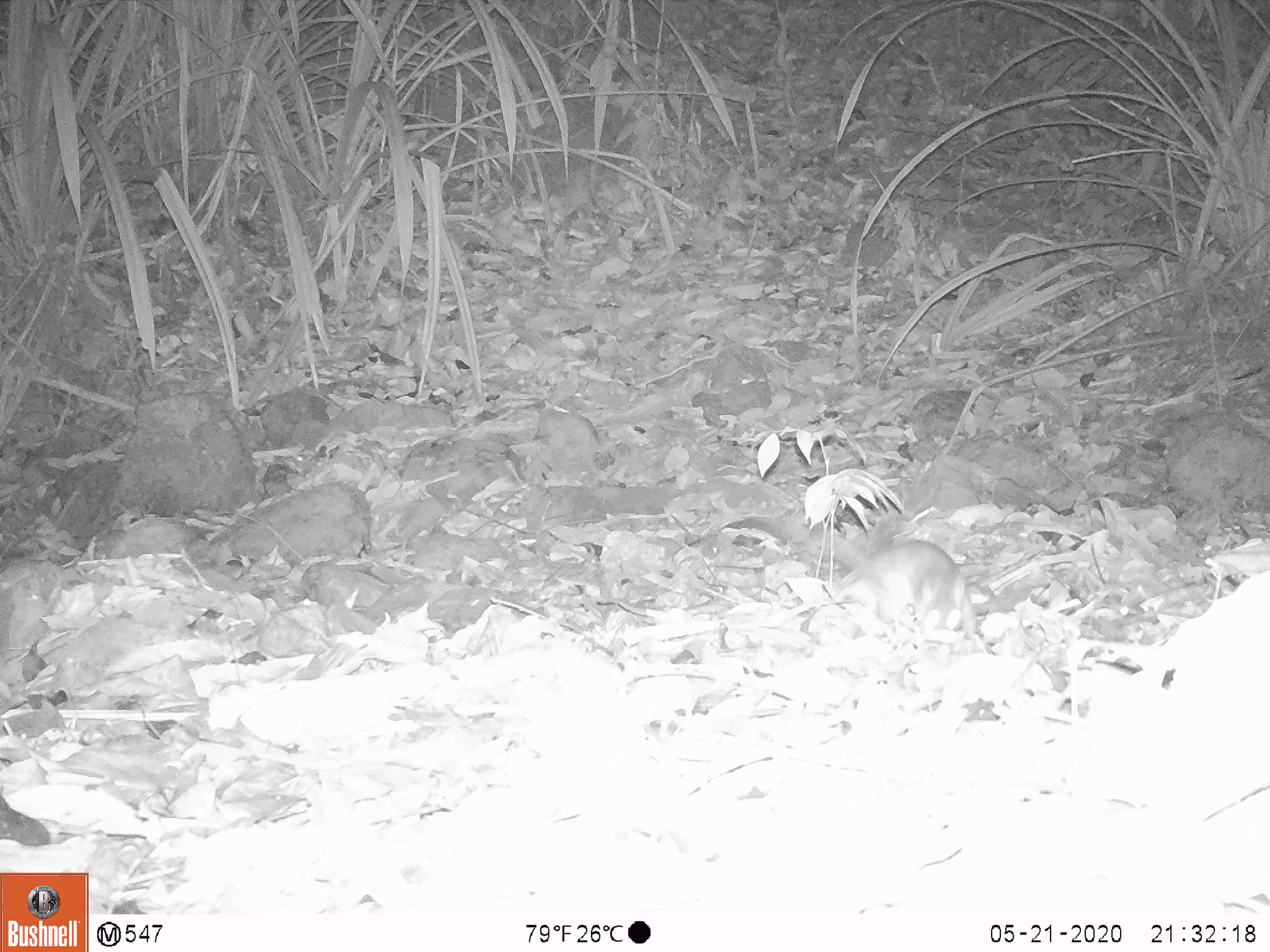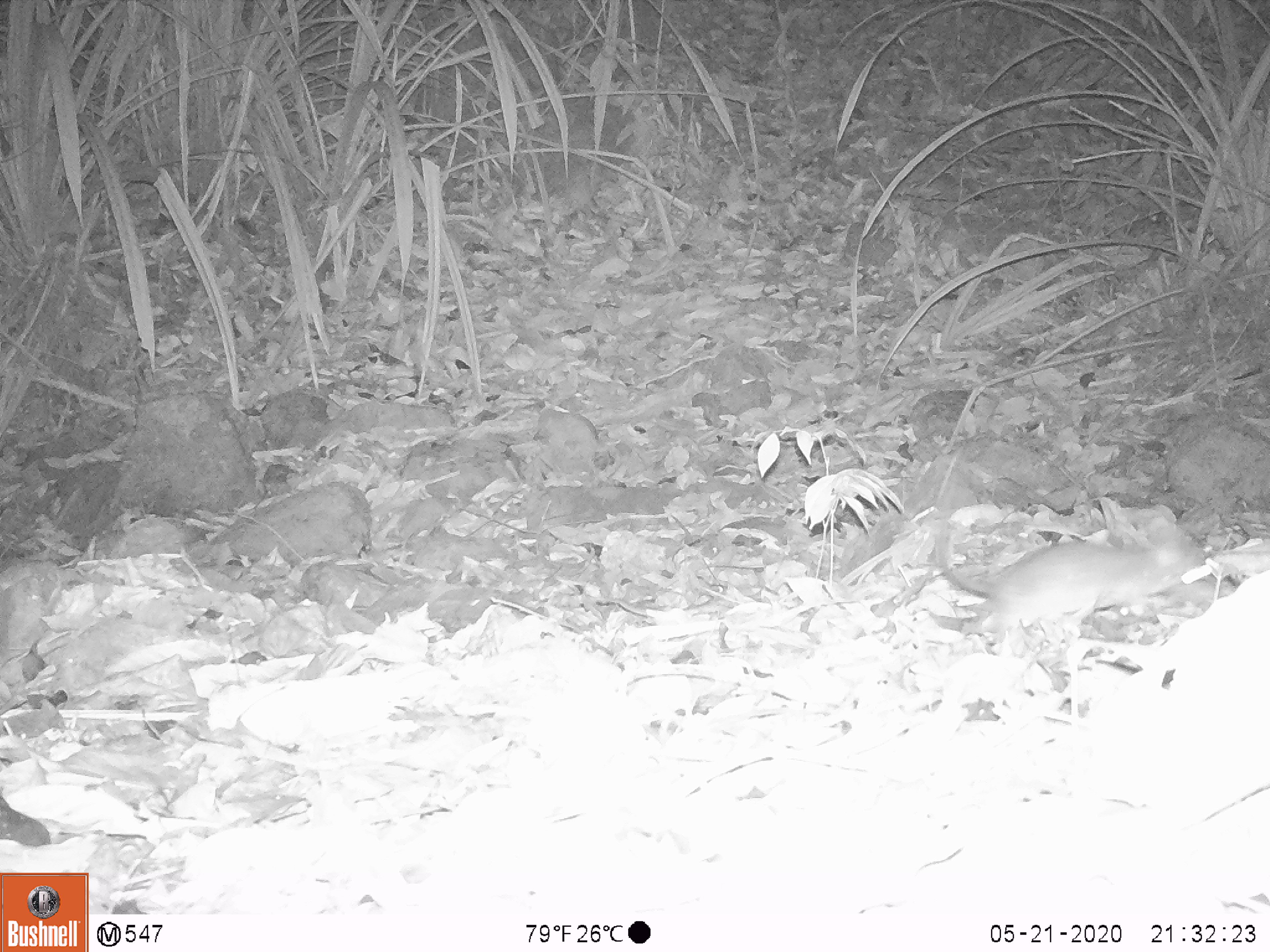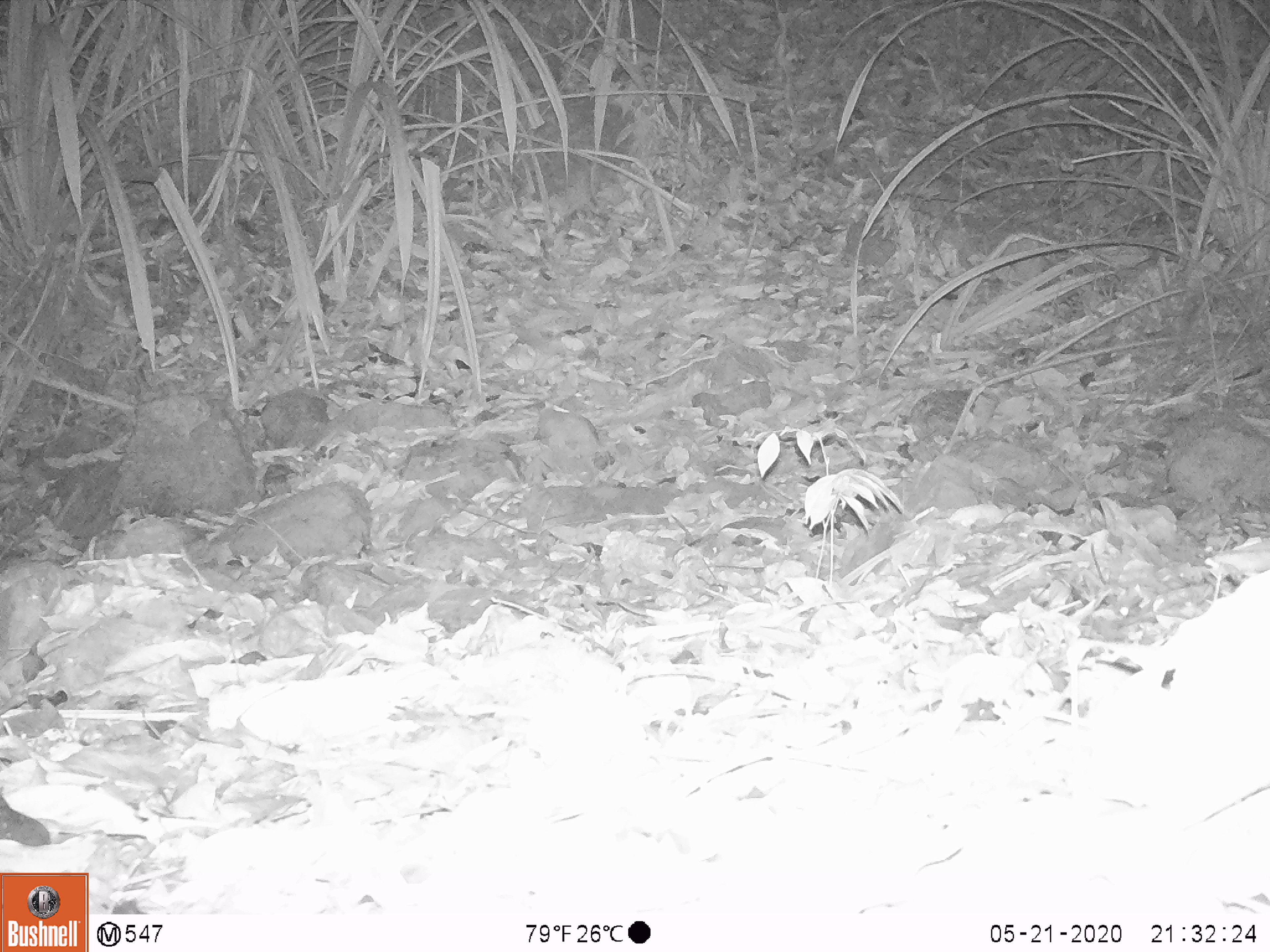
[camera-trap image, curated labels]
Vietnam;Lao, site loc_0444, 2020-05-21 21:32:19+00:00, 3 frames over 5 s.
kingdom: Animalia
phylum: Chordata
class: Mammalia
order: Rodentia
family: Muridae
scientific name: Muridae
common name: old-world mice and rats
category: unidentified murid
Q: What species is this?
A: Unidentified murid (old-world mice and rats) (Muridae).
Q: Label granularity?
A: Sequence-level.